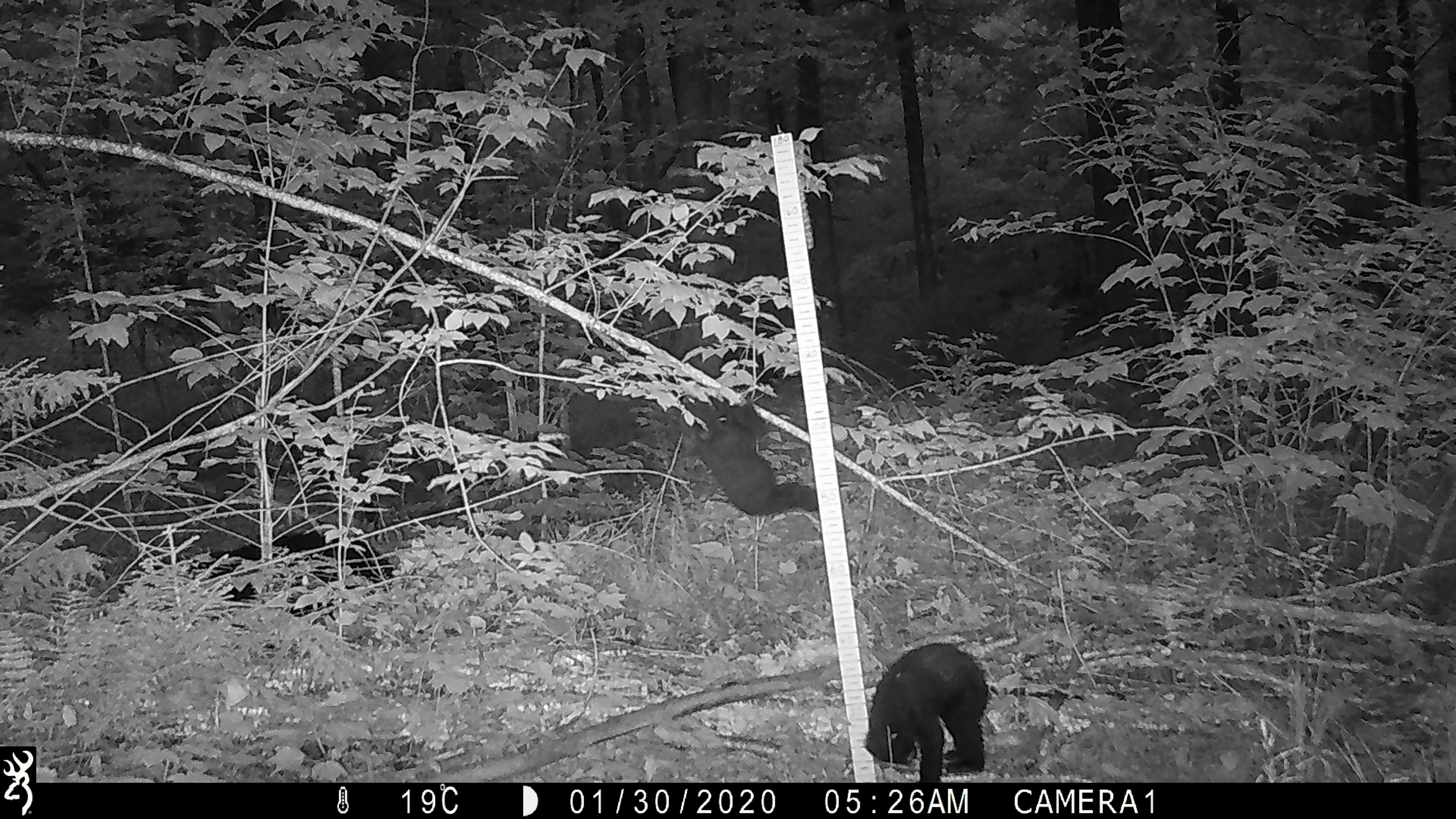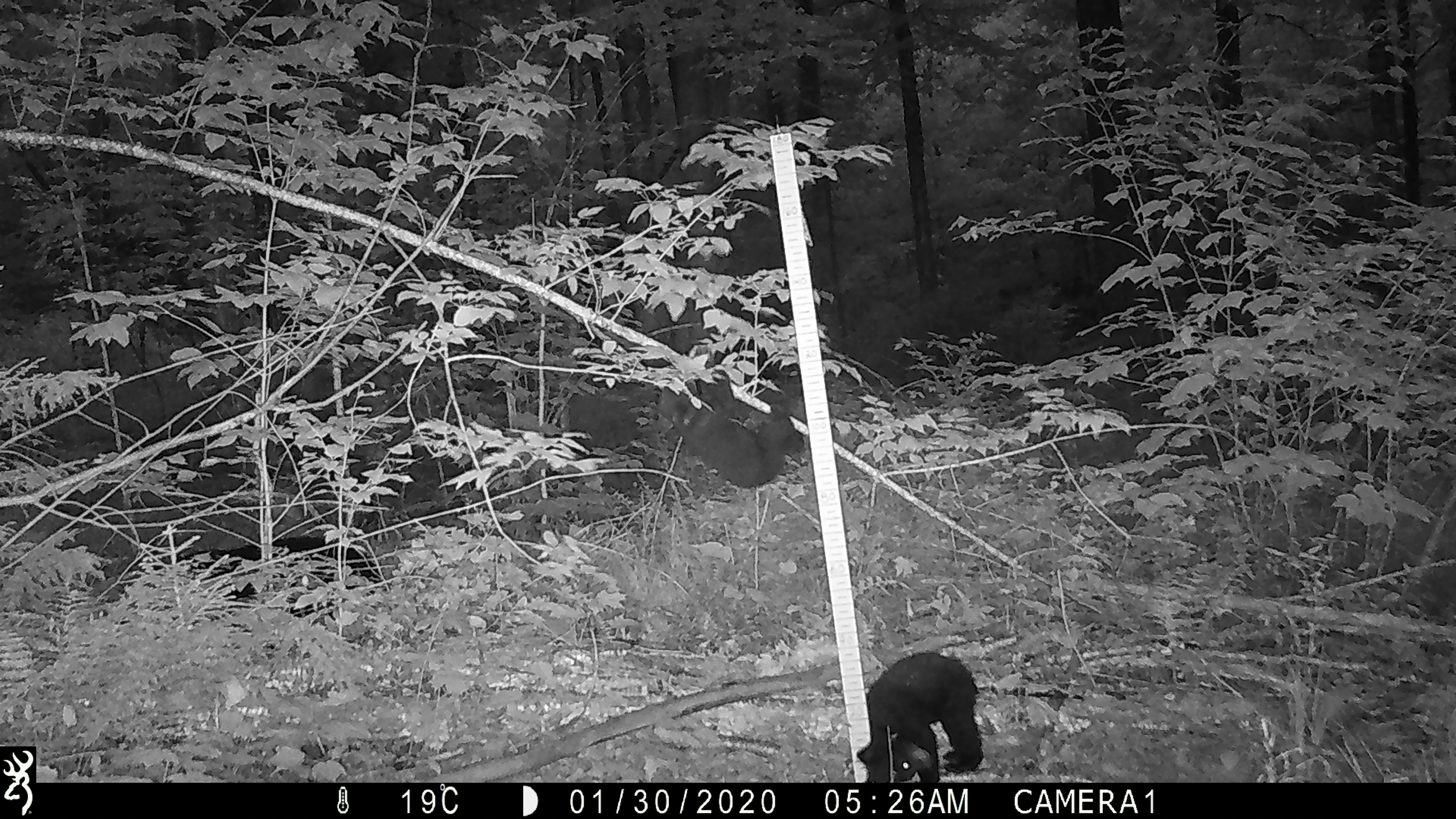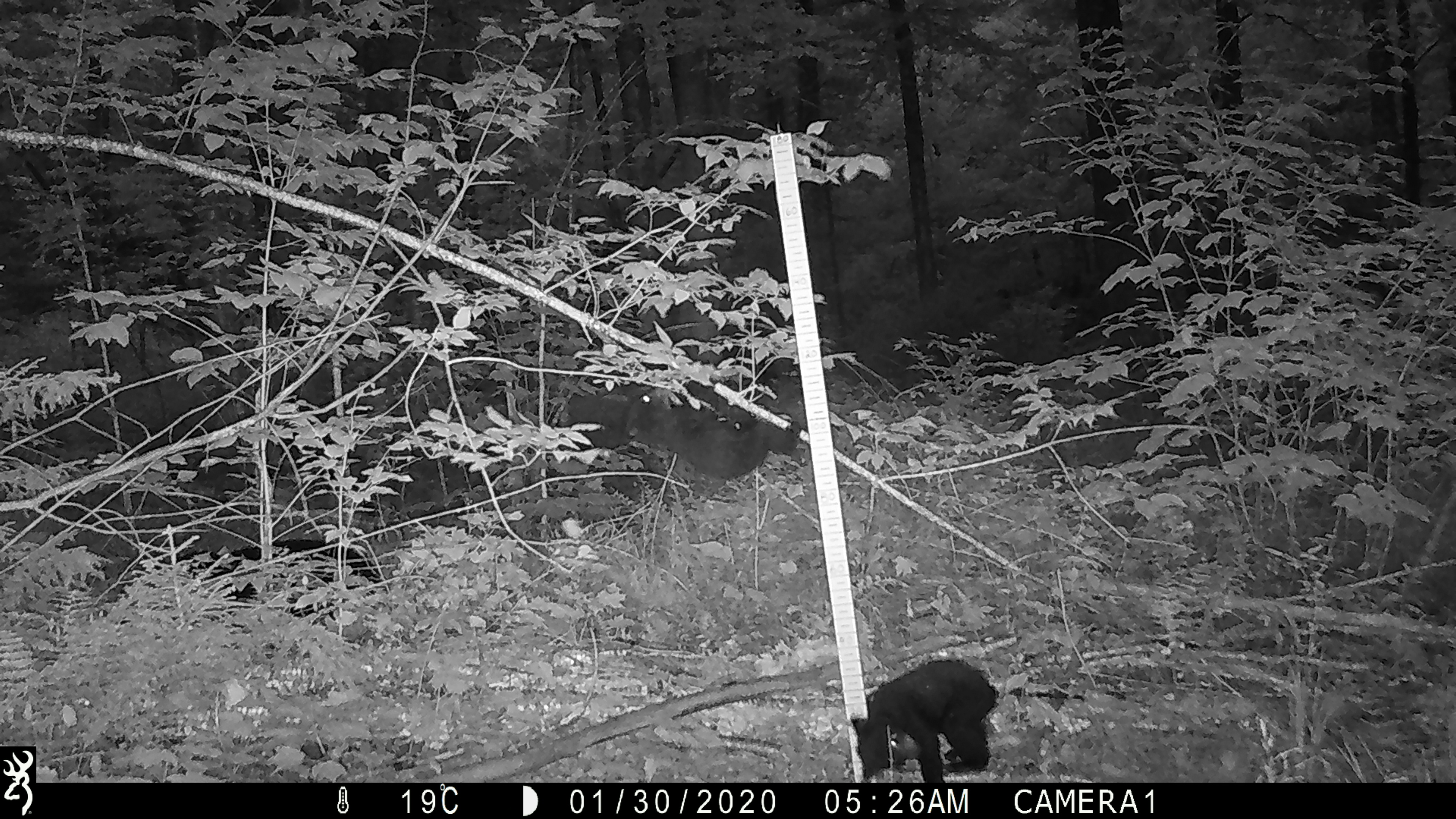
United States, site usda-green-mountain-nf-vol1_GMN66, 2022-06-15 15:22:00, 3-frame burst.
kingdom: Animalia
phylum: Chordata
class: Mammalia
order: Carnivora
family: Ursidae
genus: Ursus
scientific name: Ursus americanus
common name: black bear